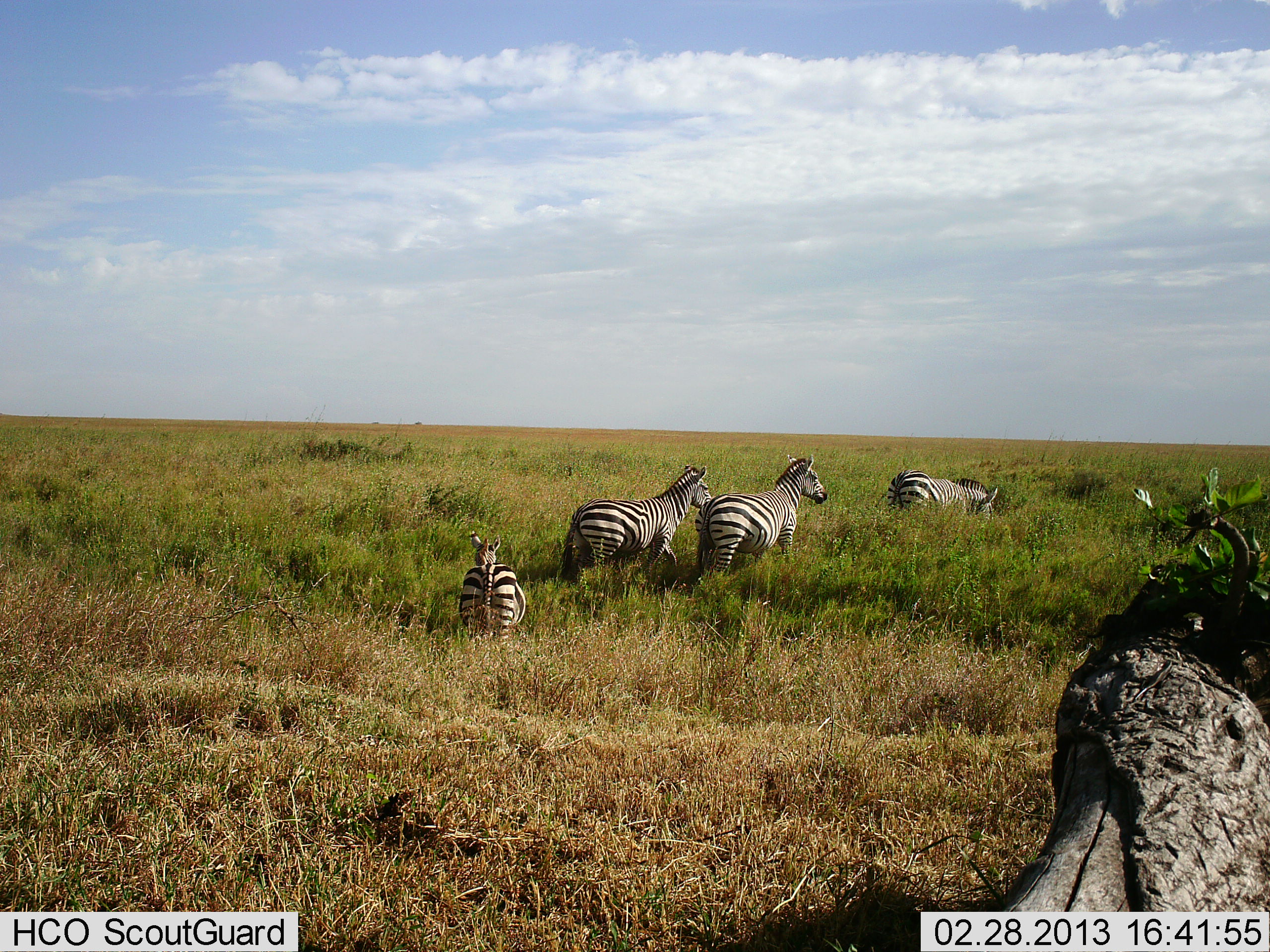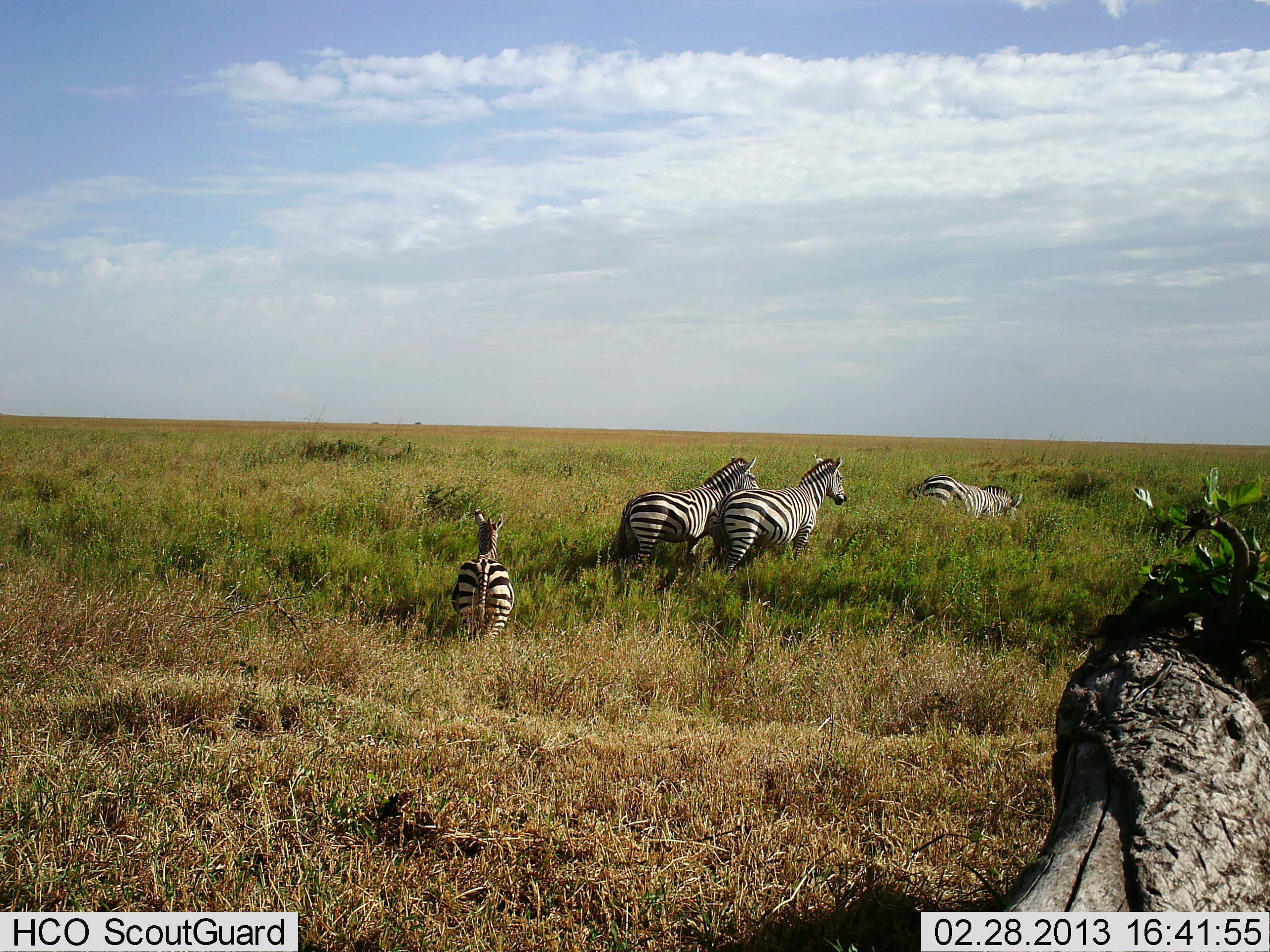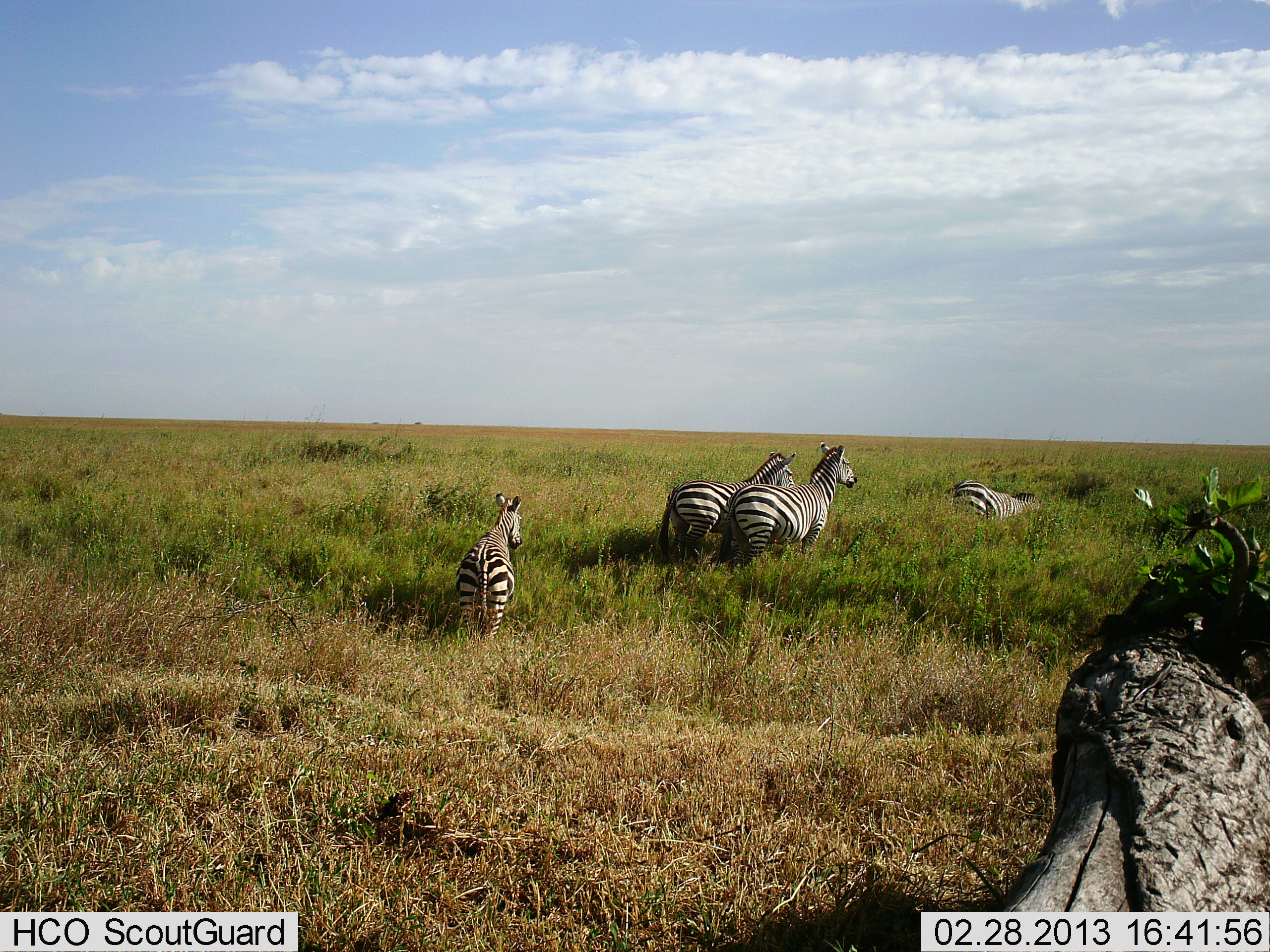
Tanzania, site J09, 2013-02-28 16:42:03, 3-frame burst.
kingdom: Animalia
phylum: Chordata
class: Mammalia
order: Perissodactyla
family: Equidae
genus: Equus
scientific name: Equus quagga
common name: plains zebra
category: zebra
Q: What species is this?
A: Zebra (plains zebra) (Equus quagga).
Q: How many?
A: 4.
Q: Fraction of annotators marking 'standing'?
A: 12%.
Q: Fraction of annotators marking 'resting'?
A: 6%.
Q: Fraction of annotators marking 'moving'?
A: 100%.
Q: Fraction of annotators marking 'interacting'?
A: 3%.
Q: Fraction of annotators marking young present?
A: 6%.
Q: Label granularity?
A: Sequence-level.